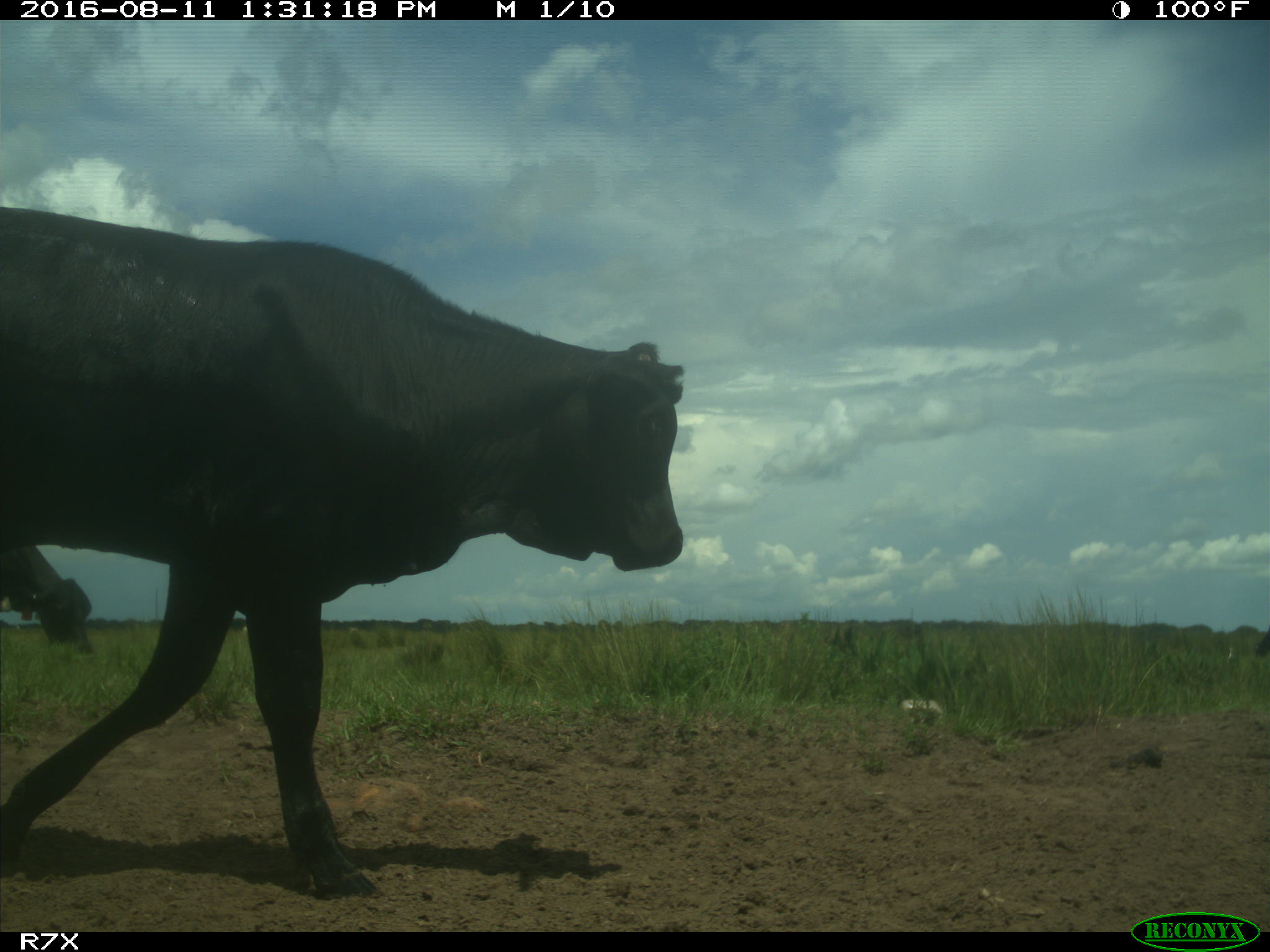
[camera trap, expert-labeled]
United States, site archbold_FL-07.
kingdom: Animalia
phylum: Chordata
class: Mammalia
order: Artiodactyla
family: Bovidae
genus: Bos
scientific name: Bos taurus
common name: domestic cow